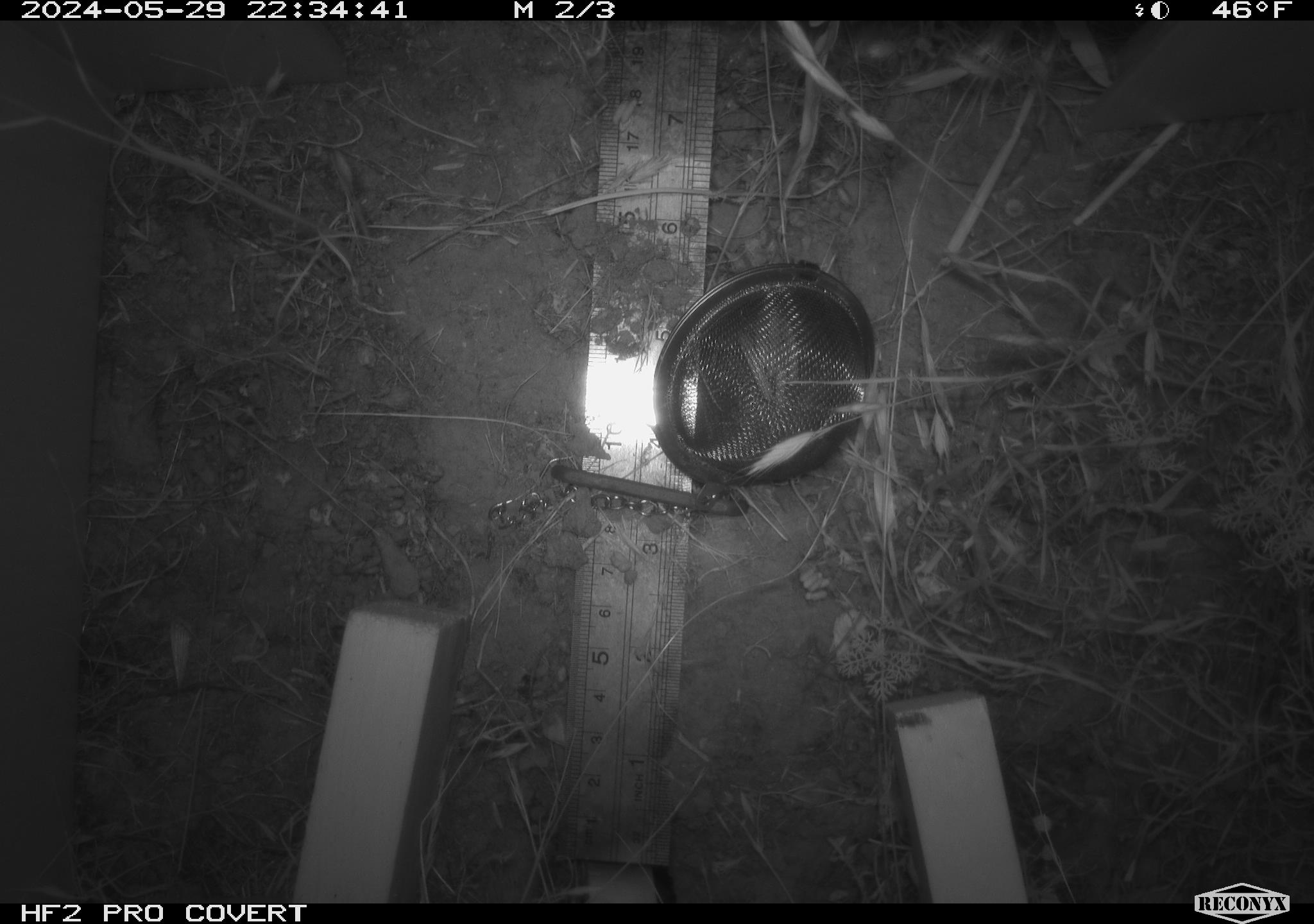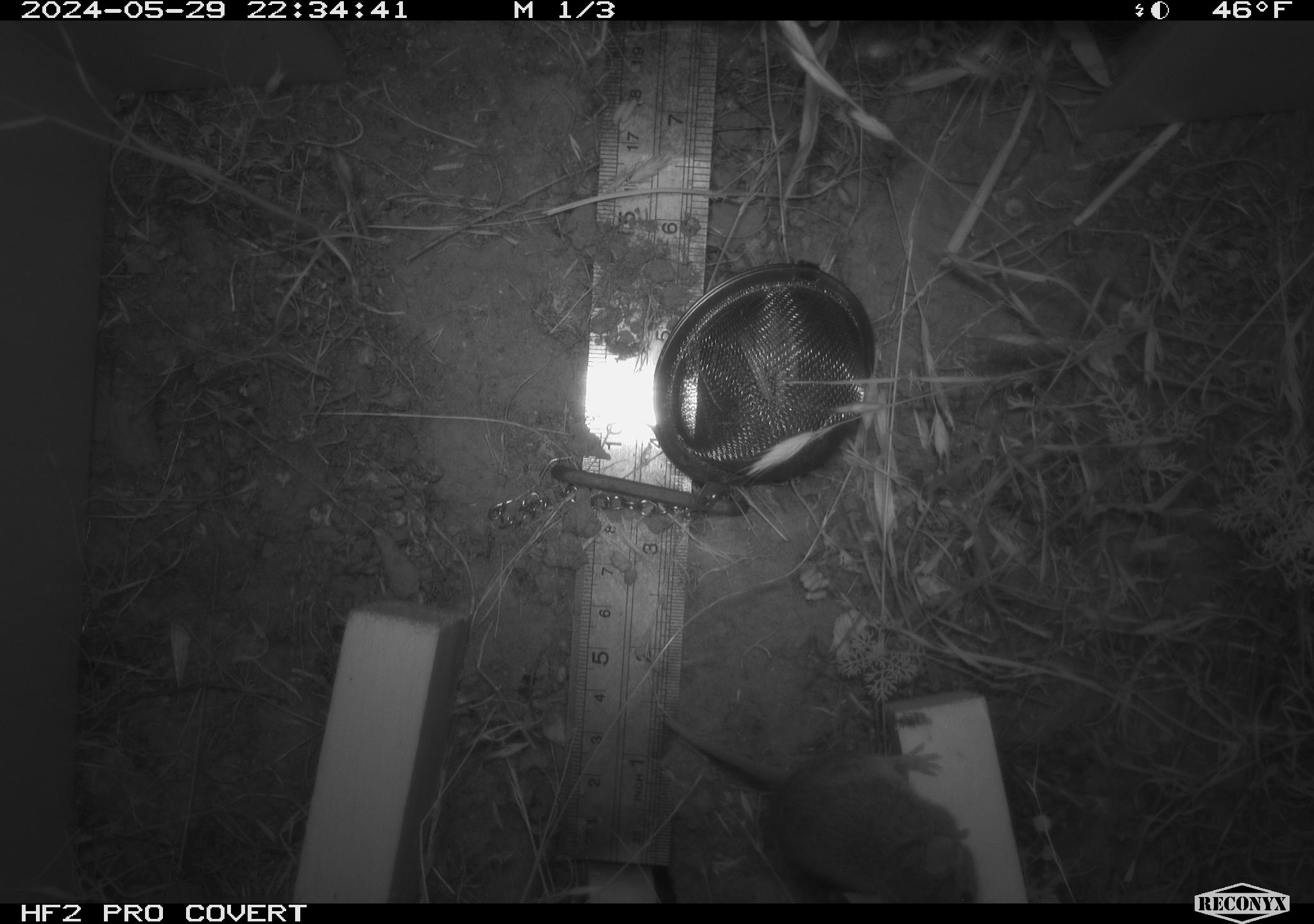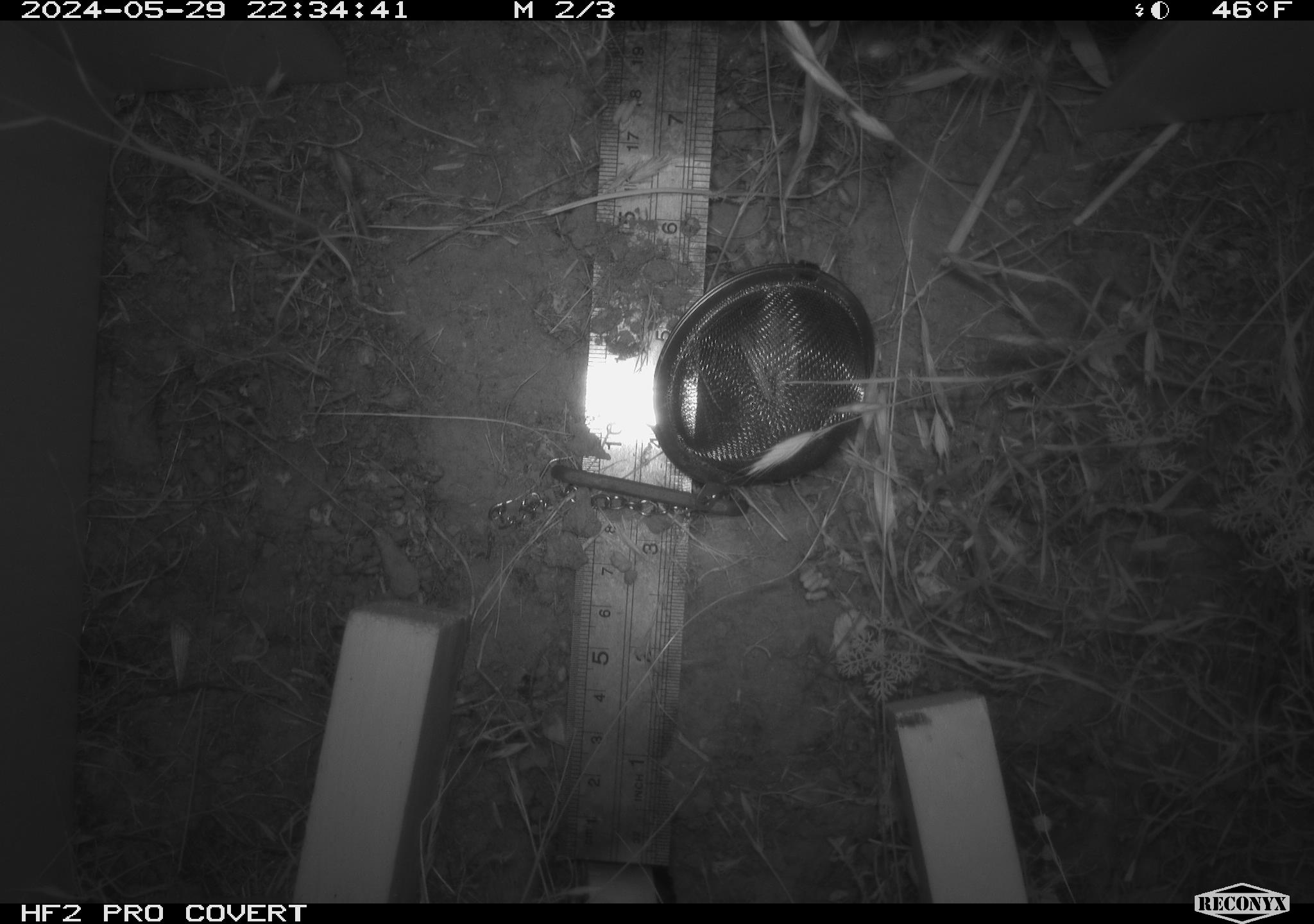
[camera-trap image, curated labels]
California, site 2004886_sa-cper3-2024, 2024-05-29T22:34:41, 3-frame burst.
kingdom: Animalia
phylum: Chordata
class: Mammalia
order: Rodentia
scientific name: Rodentia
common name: rodent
Rodent (Rodentia).